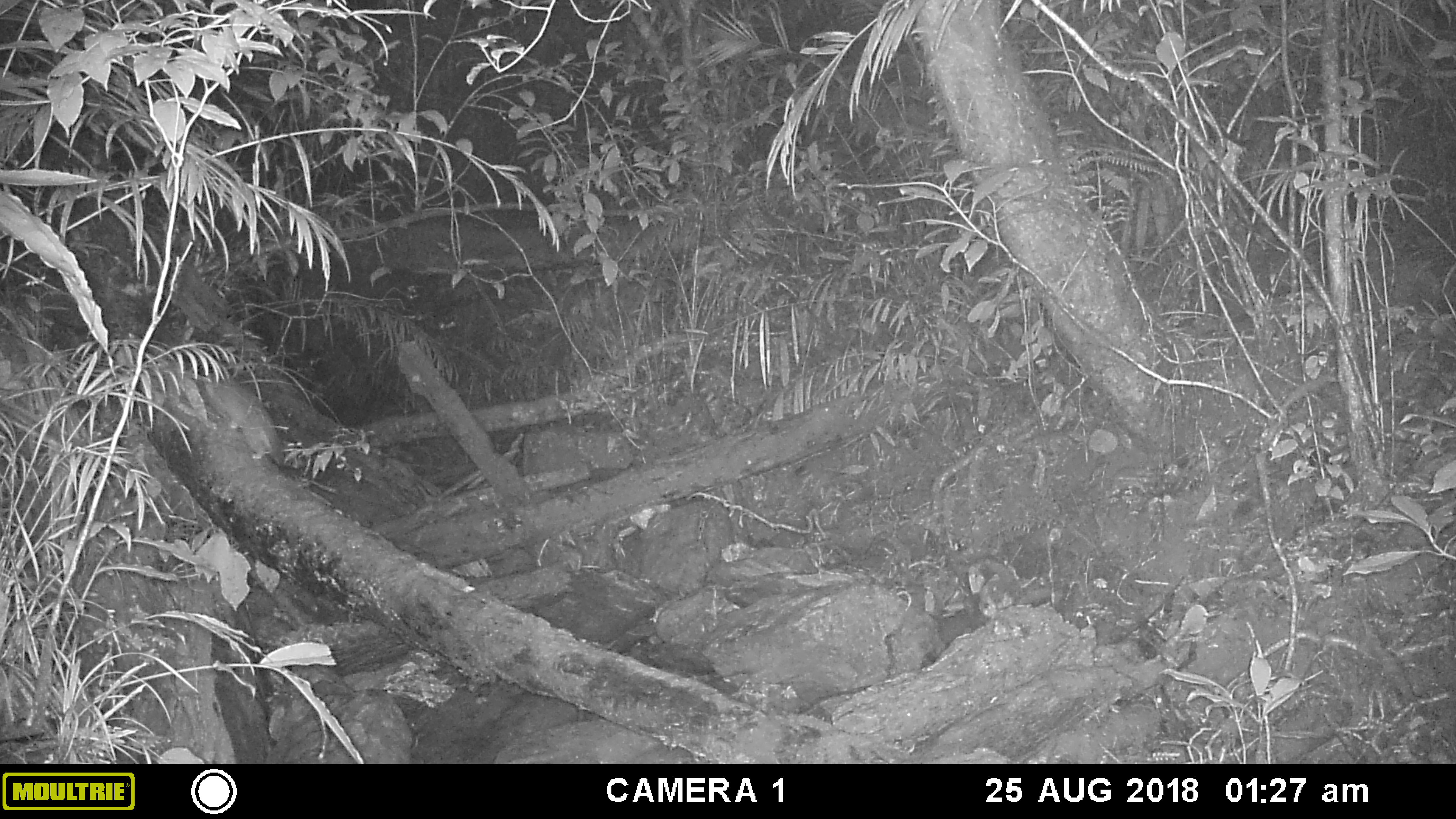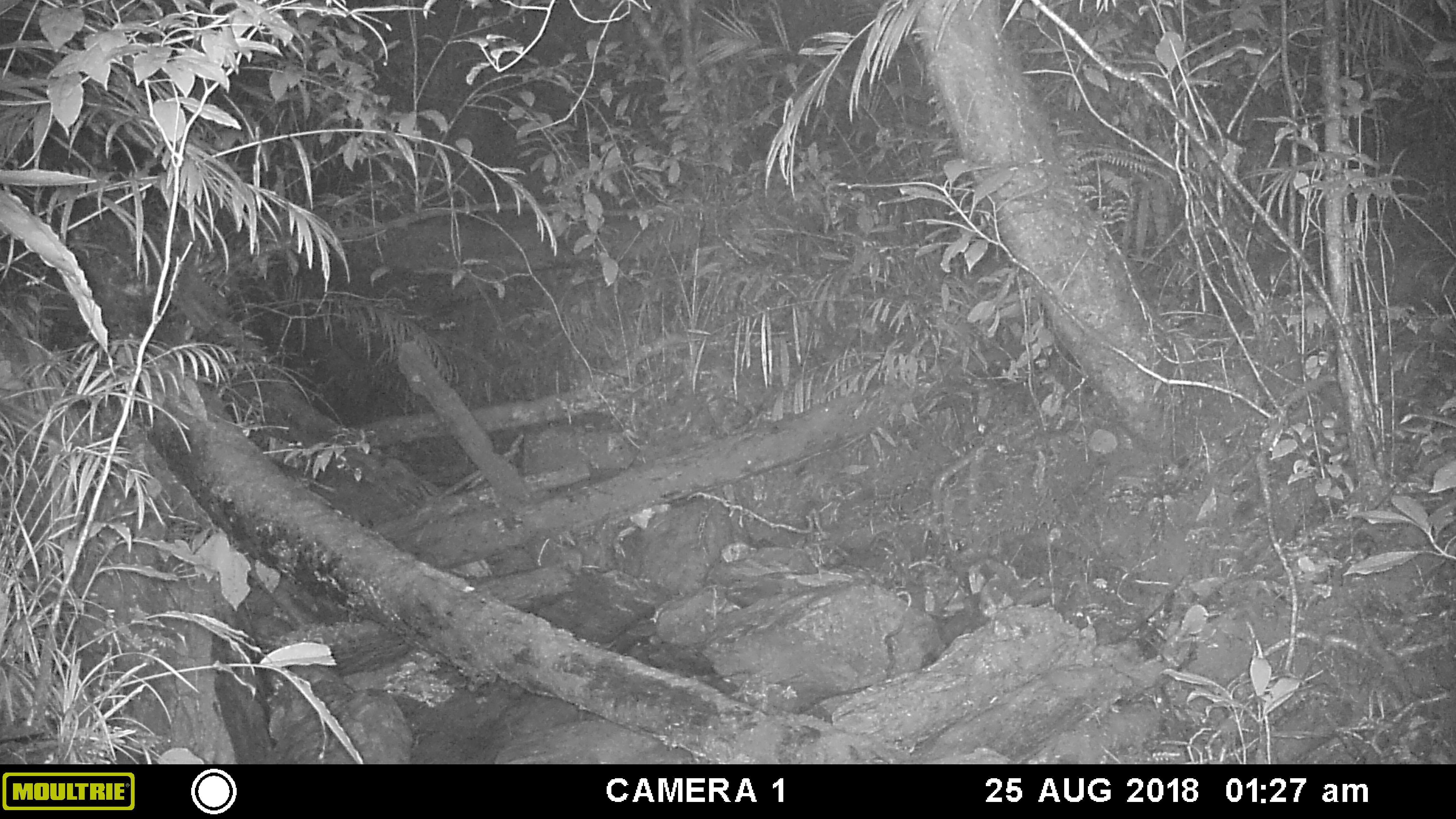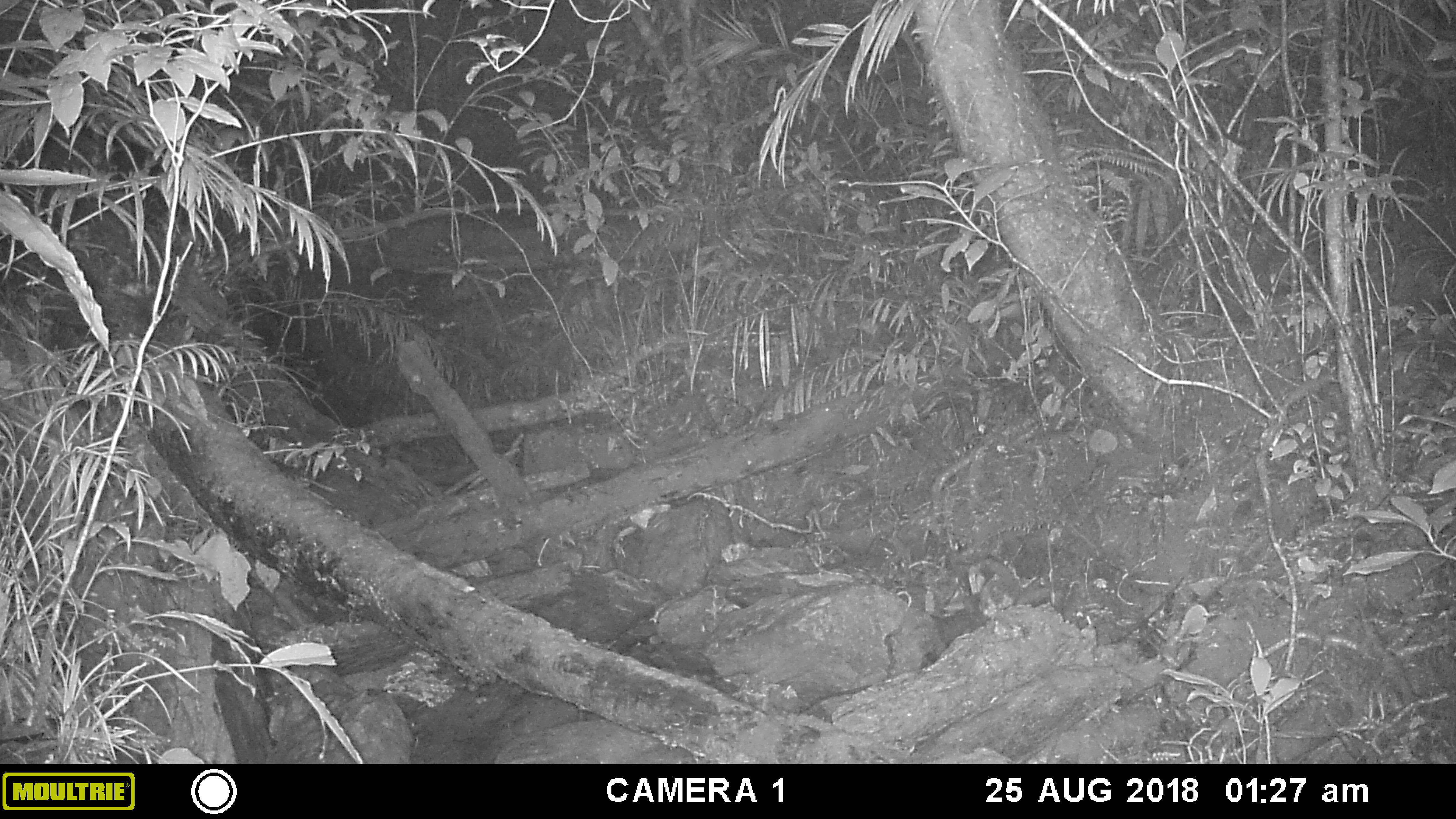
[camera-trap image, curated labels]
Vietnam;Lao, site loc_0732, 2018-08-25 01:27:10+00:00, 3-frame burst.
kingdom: Animalia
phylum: Chordata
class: Mammalia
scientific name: Mammalia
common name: mammal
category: unidentified small mammal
Unidentified small mammal (mammal) (Mammalia). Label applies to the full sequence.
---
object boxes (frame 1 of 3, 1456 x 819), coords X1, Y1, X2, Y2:
unidentified small mammal: 206, 374, 308, 467